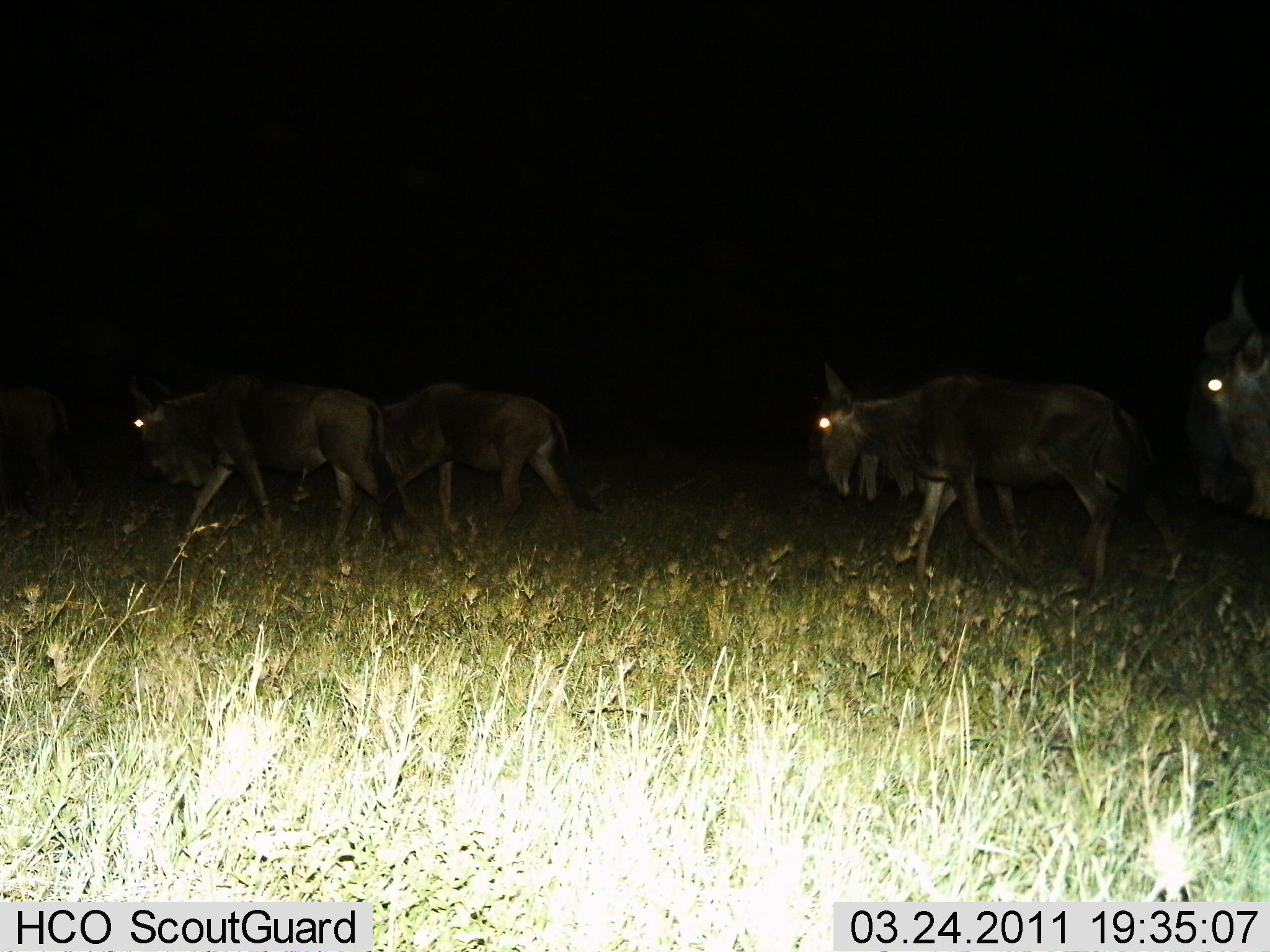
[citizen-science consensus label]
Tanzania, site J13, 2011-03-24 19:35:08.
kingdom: Animalia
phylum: Chordata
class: Mammalia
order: Artiodactyla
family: Bovidae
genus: Connochaetes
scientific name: Connochaetes taurinus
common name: blue wildebeest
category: wildebeest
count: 5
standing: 0%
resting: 0%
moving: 100%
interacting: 0%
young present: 0%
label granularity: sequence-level